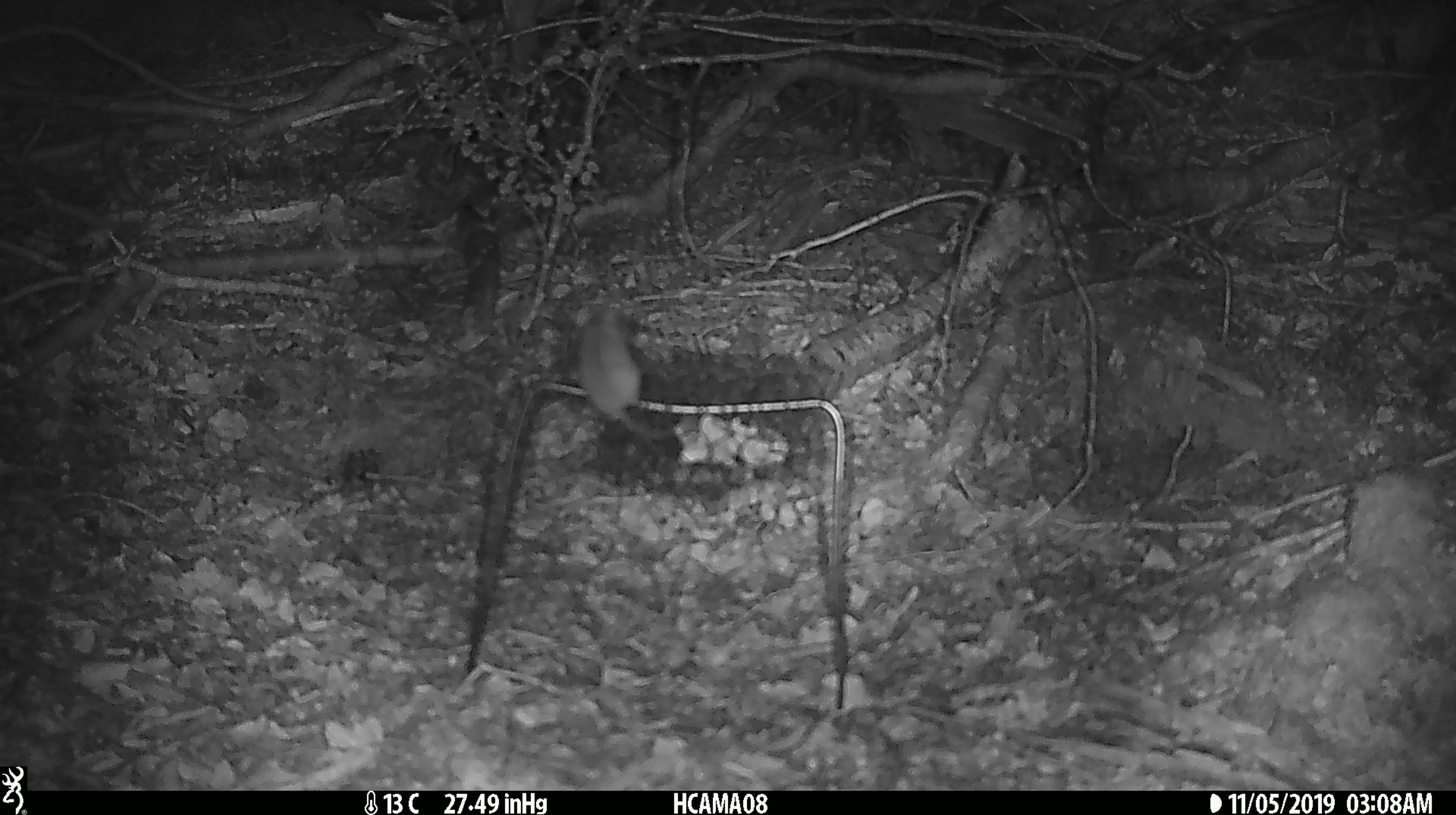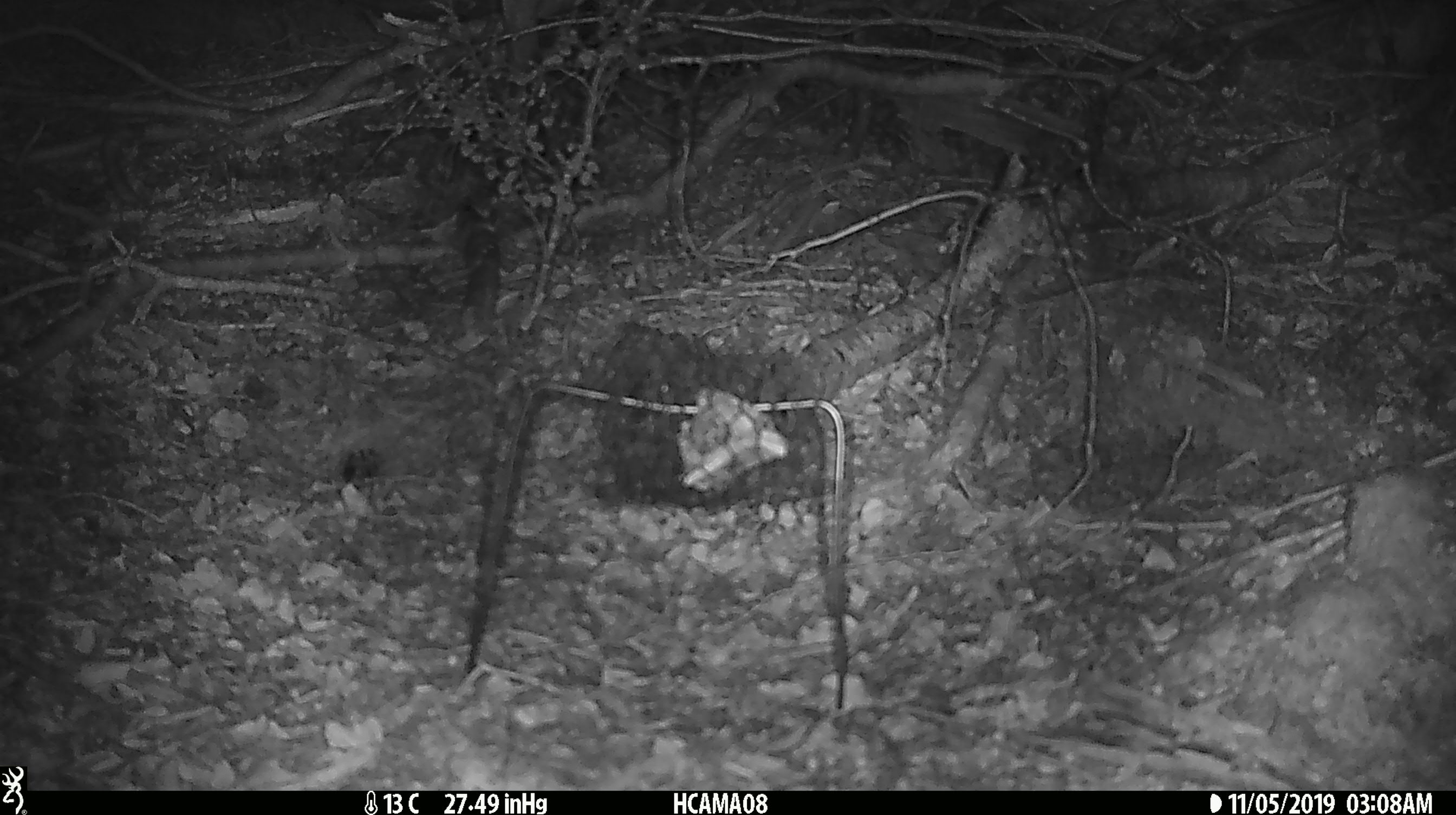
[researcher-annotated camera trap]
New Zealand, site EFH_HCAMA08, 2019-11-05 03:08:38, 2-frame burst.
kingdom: Animalia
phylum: Chordata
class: Mammalia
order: Rodentia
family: Muridae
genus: Mus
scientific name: Mus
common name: mouse